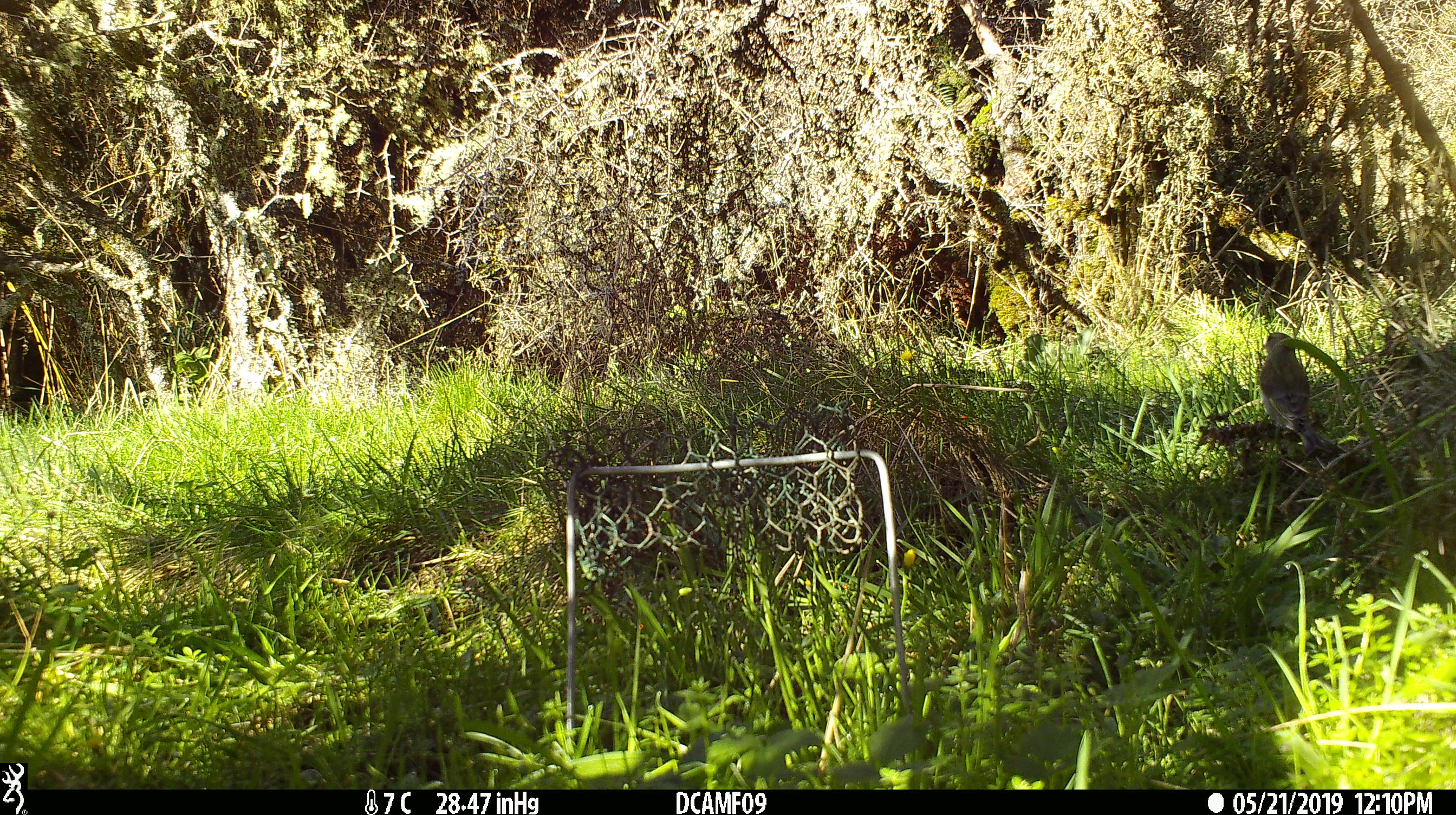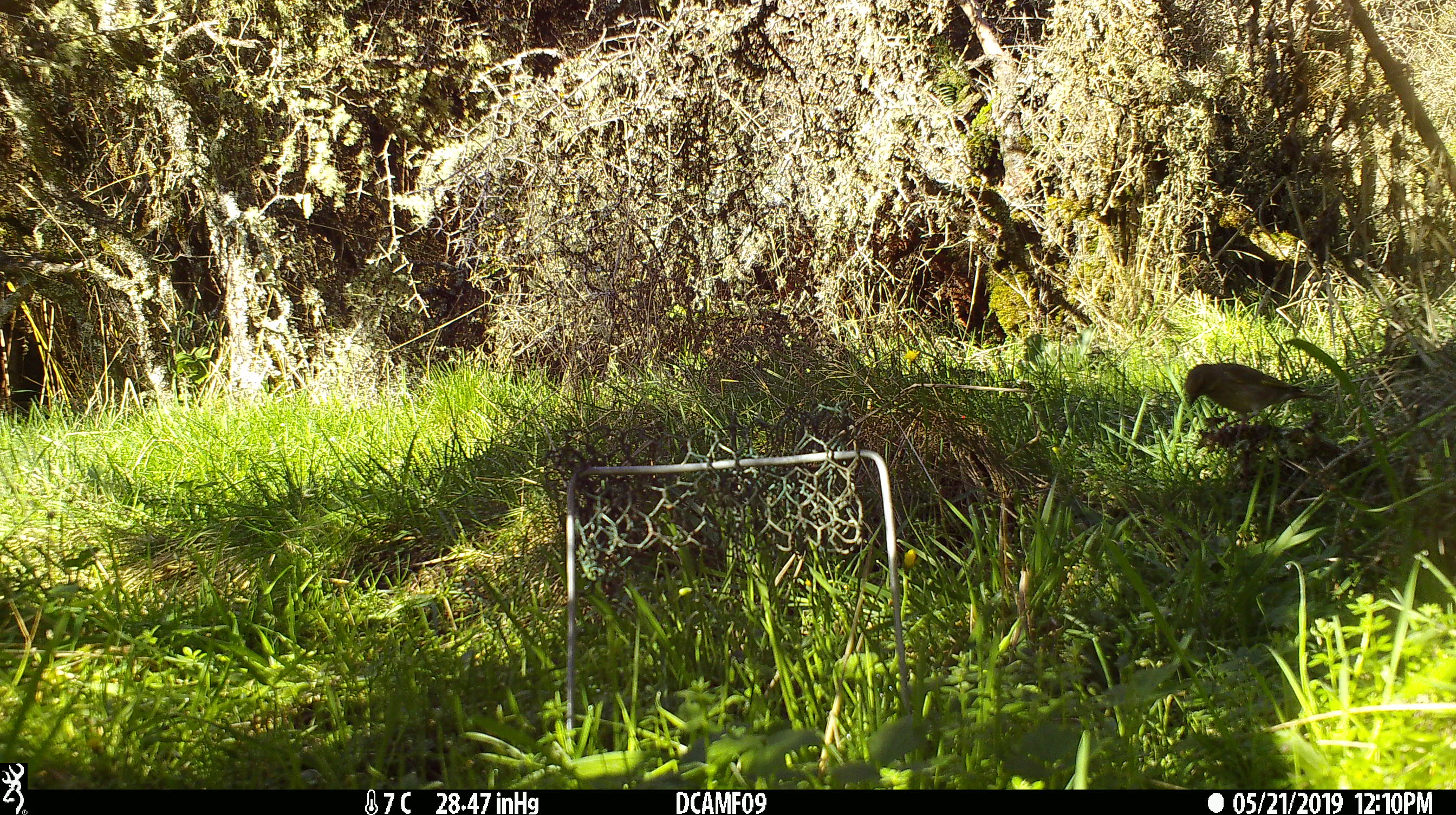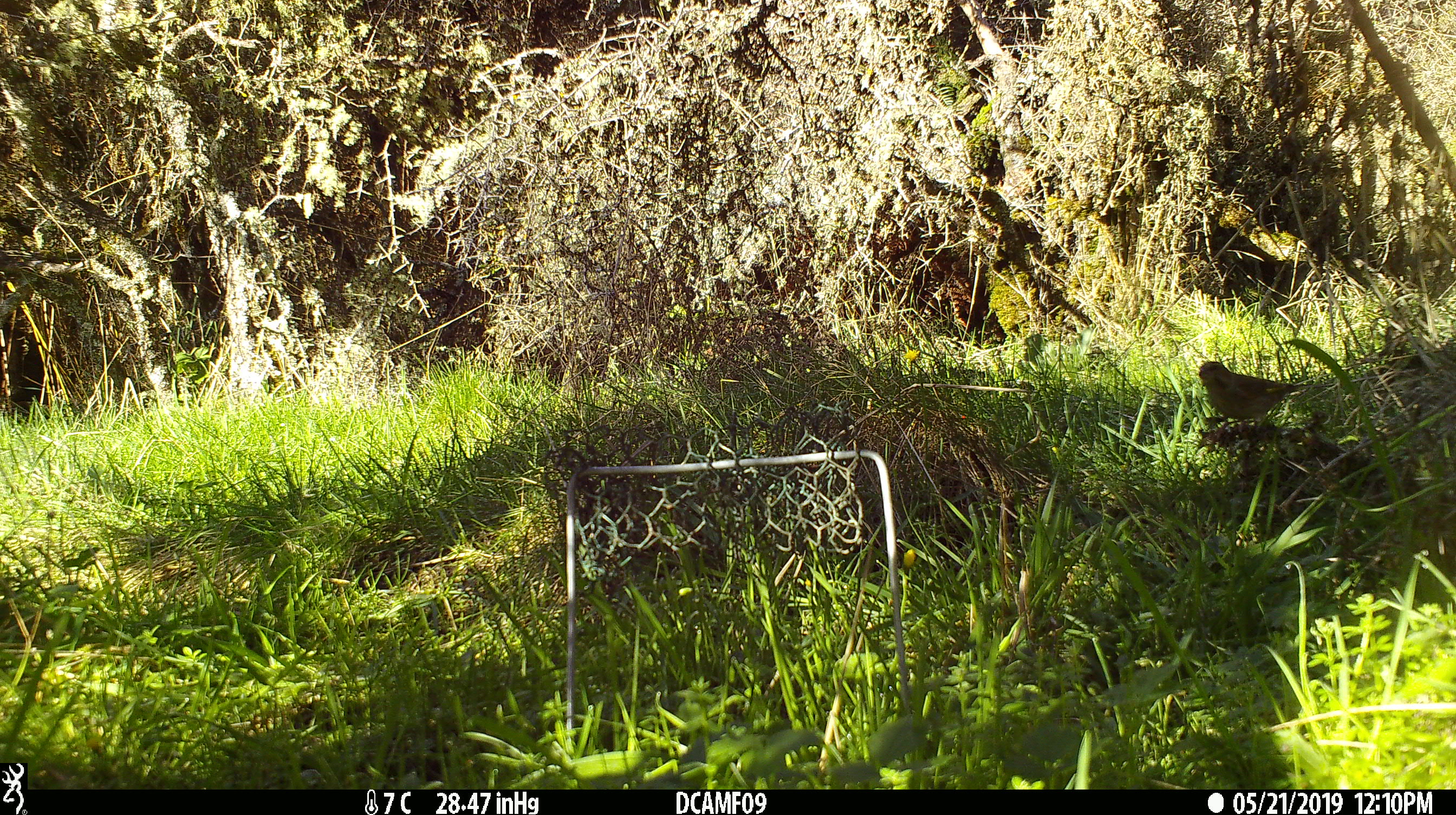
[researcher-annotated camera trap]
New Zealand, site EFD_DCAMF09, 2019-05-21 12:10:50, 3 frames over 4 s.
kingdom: Animalia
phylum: Chordata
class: Aves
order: Passeriformes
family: Fringillidae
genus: Fringilla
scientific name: Fringilla coelebs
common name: common chaffinch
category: chaffinch